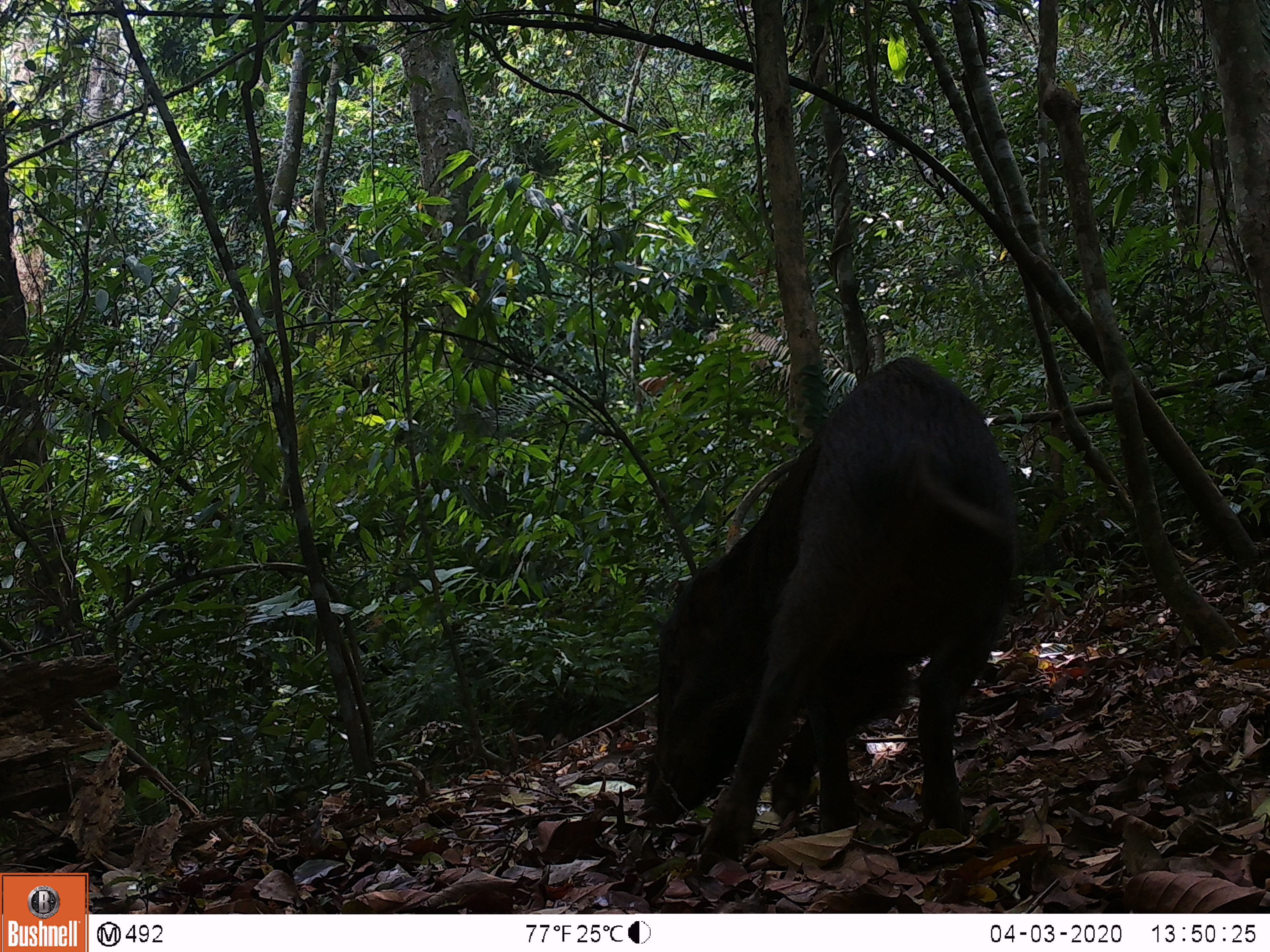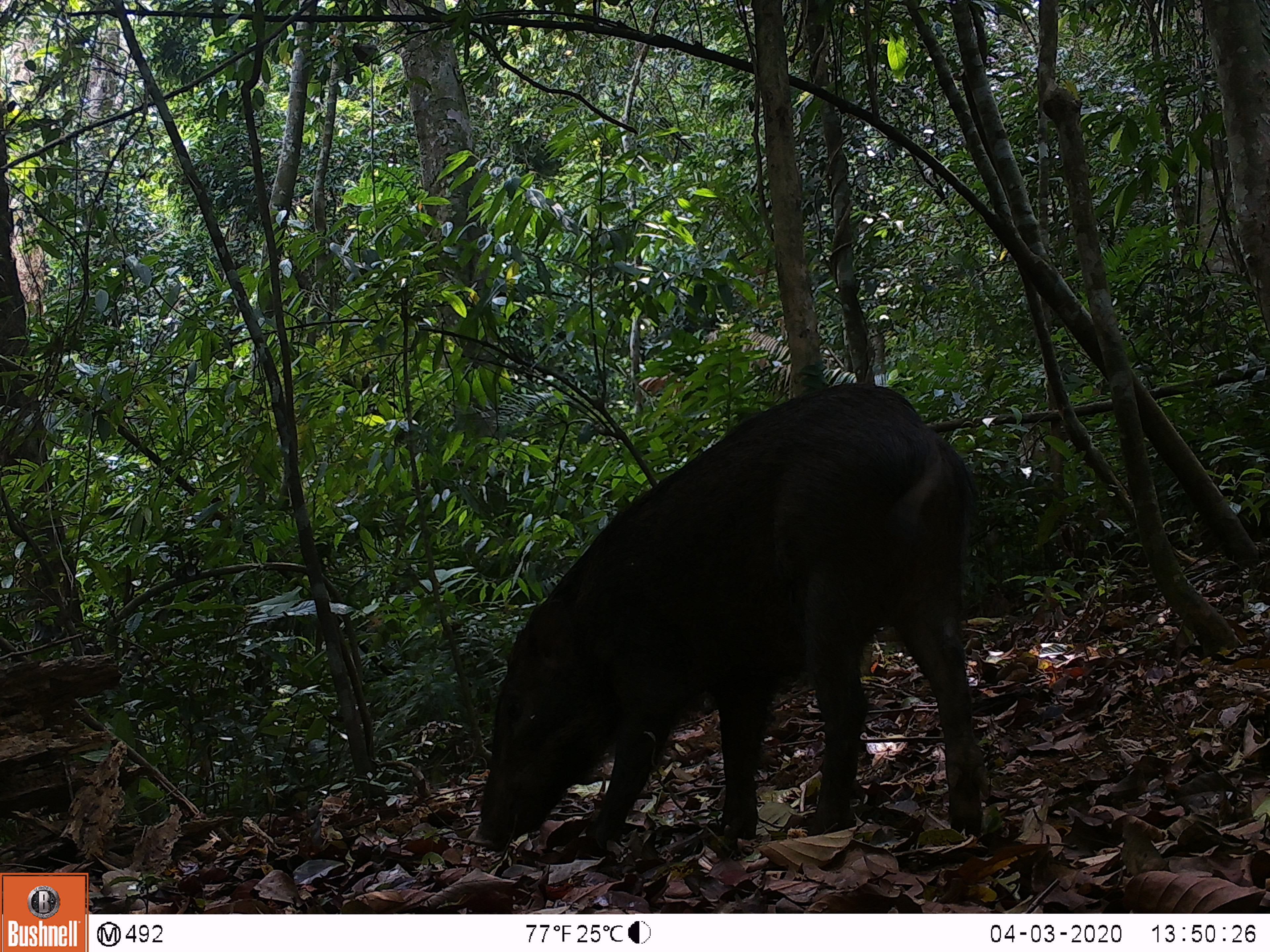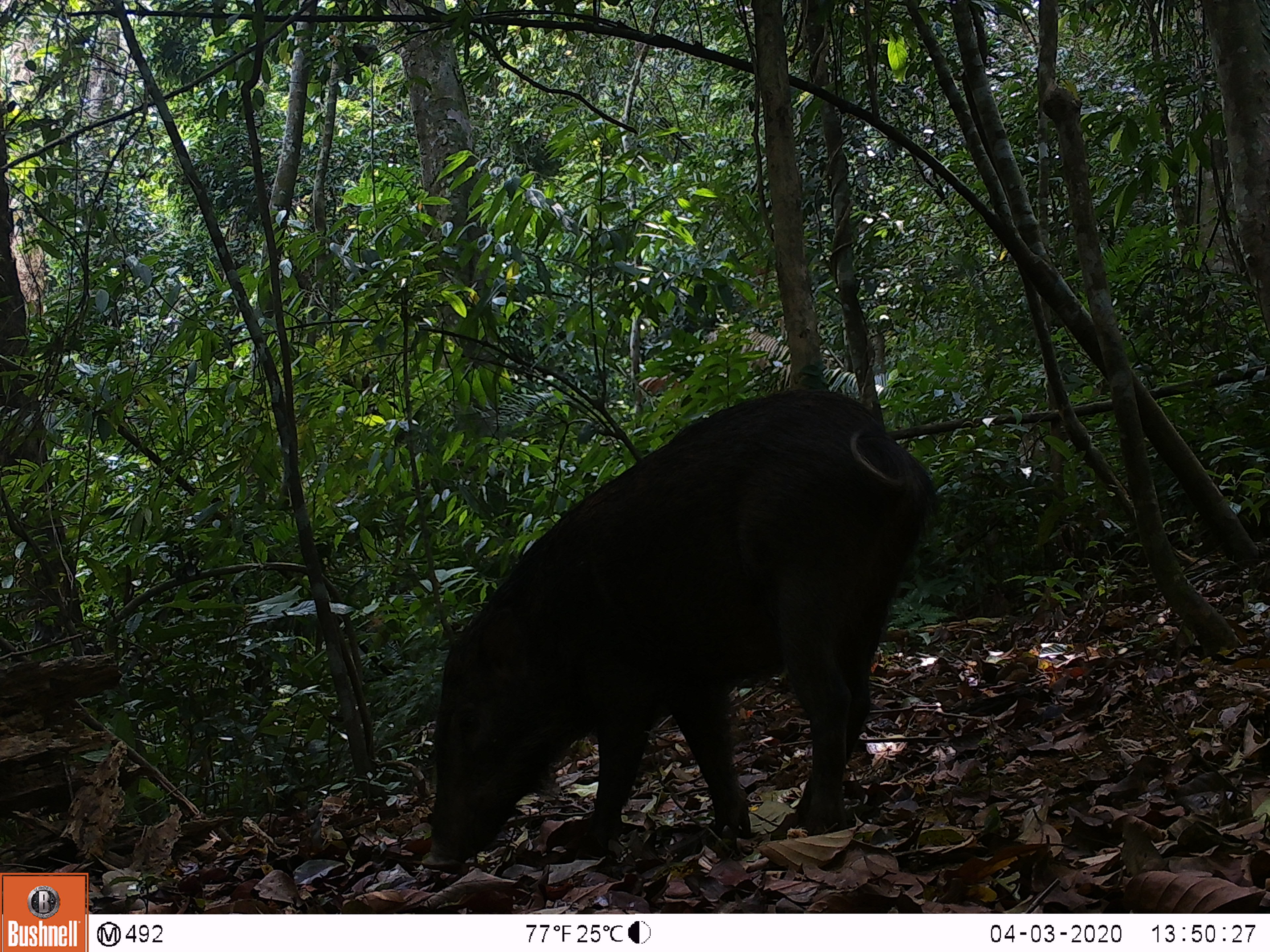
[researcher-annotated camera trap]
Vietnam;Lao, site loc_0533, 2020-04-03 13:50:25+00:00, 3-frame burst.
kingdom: Animalia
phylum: Chordata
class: Mammalia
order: Artiodactyla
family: Suidae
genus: Sus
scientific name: Sus scrofa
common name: eurasian wild pig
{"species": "eurasian wild pig (Sus scrofa)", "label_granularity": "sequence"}